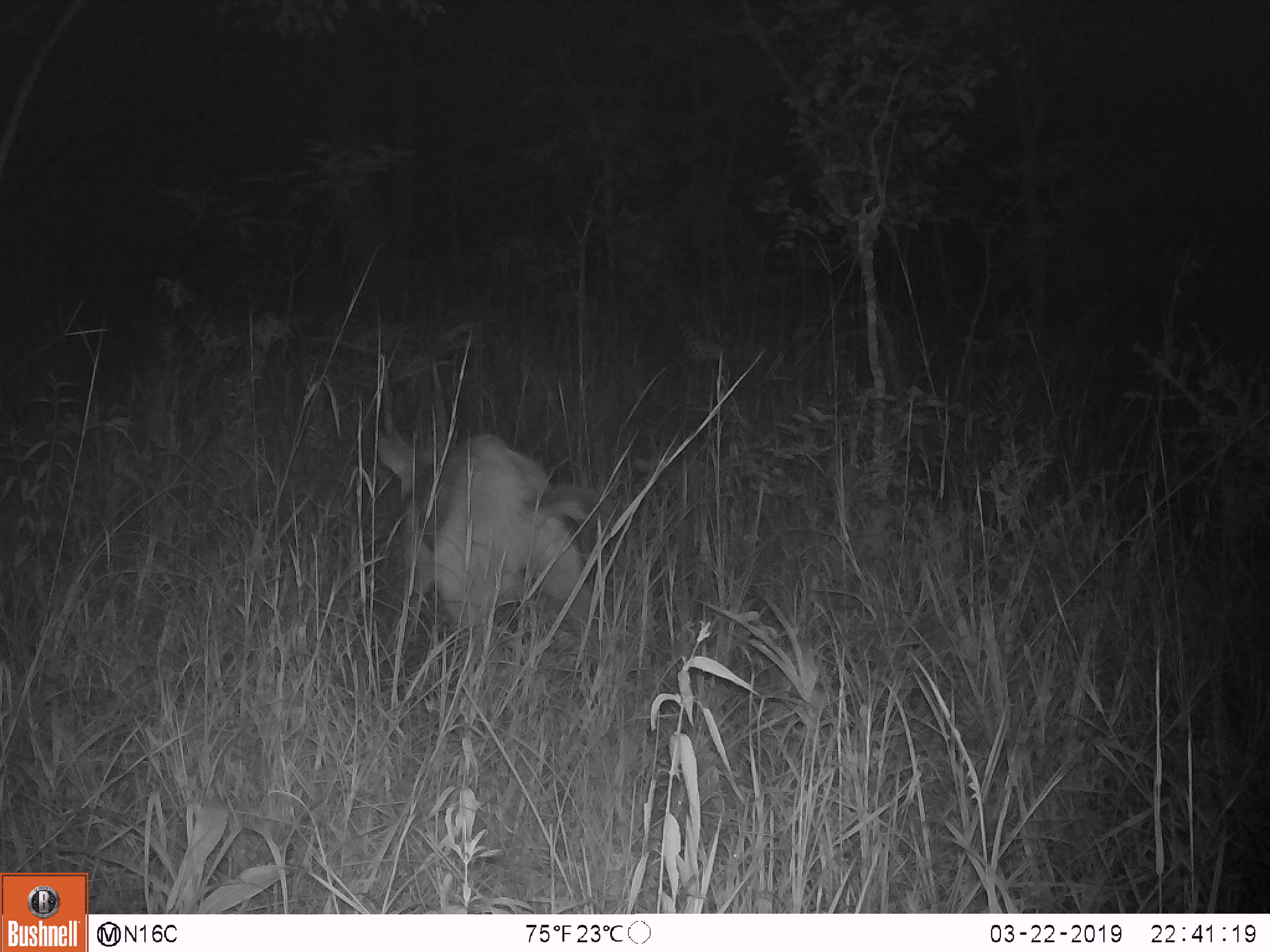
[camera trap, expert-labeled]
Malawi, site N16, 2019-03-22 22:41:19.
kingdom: Animalia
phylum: Chordata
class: Mammalia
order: Artiodactyla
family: Bovidae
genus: Tragelaphus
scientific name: Tragelaphus oryx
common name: common eland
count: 1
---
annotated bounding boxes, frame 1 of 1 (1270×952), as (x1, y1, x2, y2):
common eland: (367, 346, 613, 644)